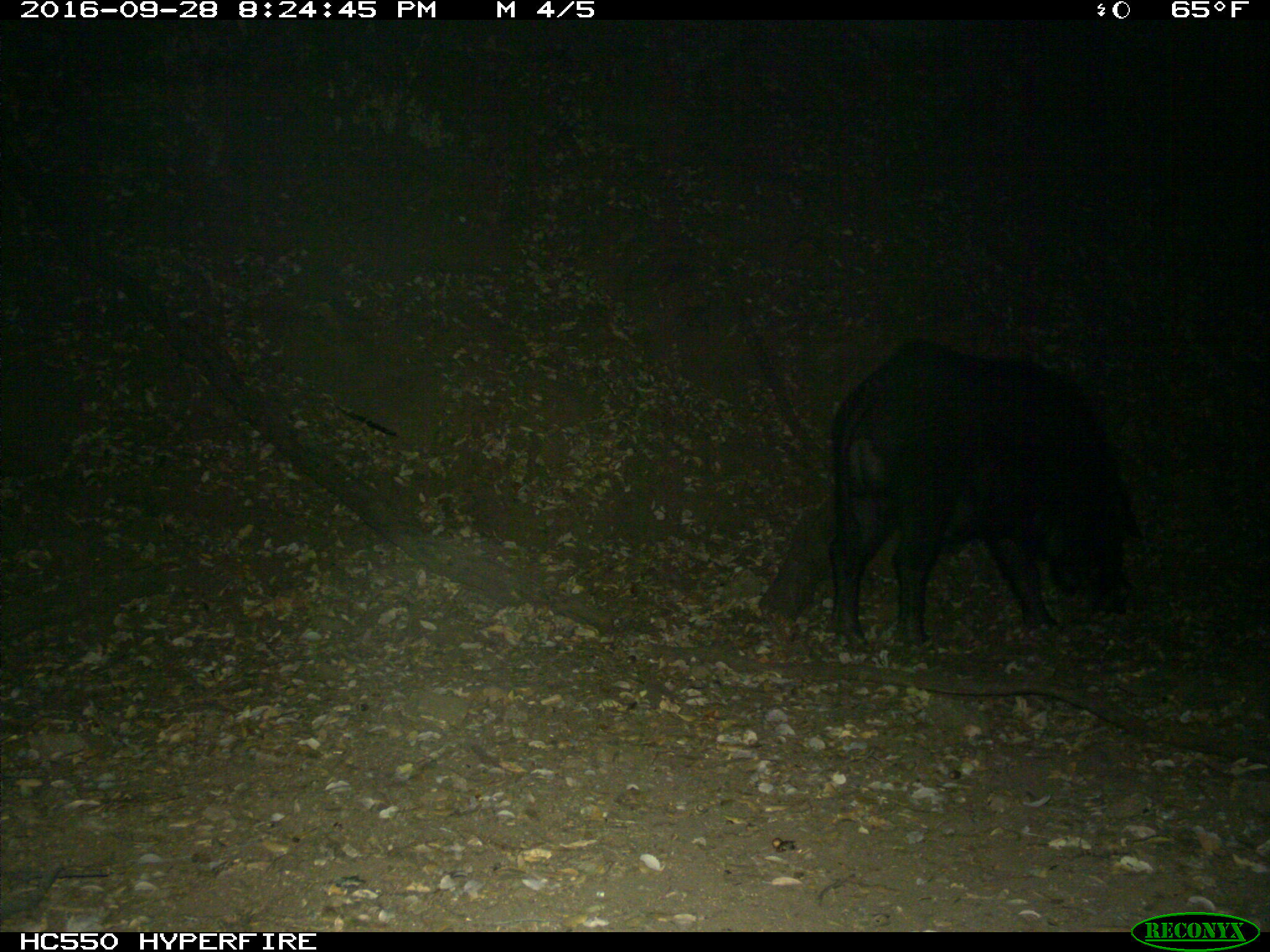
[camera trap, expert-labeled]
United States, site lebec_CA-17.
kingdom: Animalia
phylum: Chordata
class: Mammalia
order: Artiodactyla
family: Suidae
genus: Sus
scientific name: Sus scrofa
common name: wild boar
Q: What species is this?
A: Sus scrofa (wild boar).